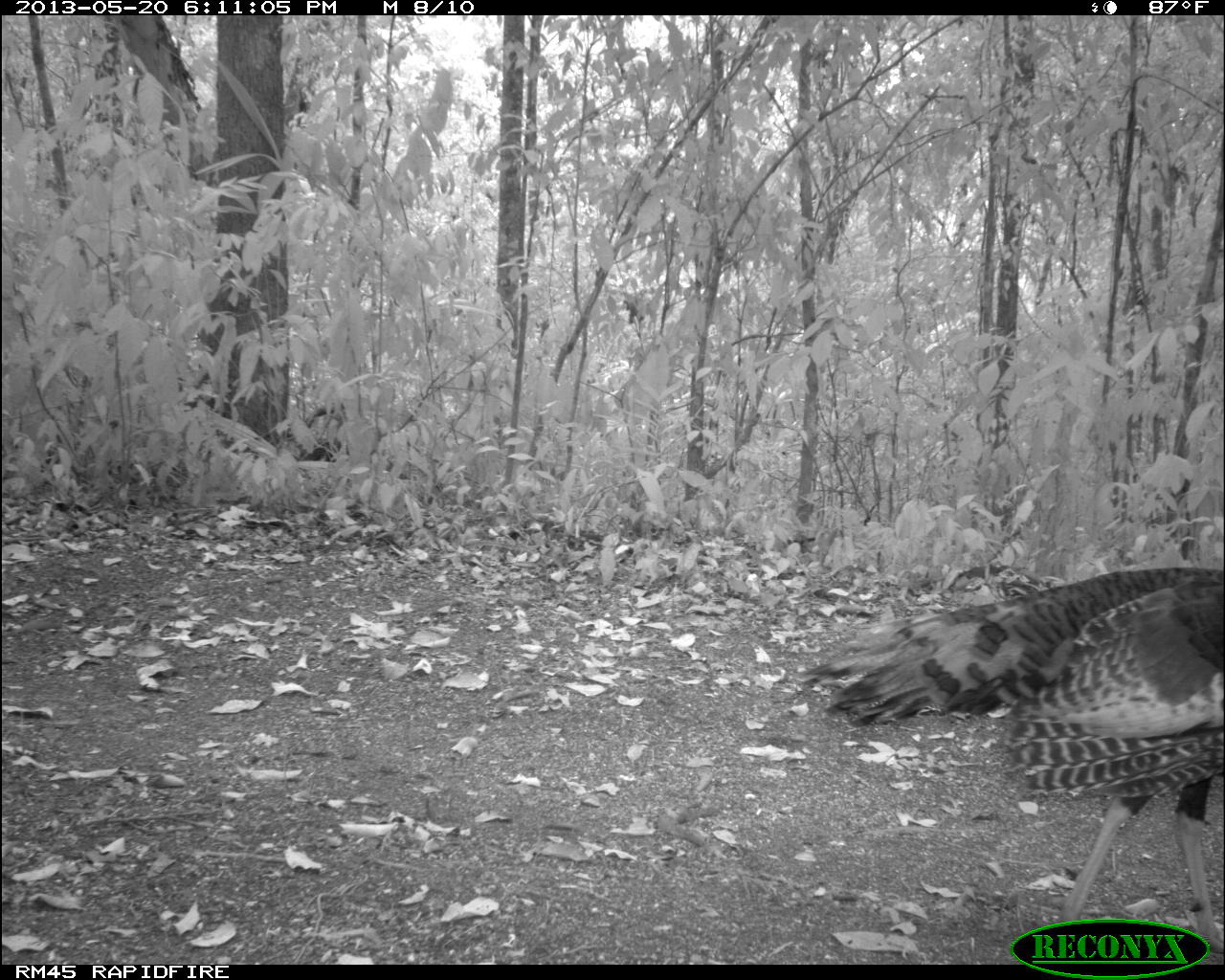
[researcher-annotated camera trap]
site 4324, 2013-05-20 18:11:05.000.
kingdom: Animalia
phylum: Chordata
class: Aves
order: Galliformes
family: Phasianidae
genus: Meleagris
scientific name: Meleagris ocellata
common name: ocellated turkey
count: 1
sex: female